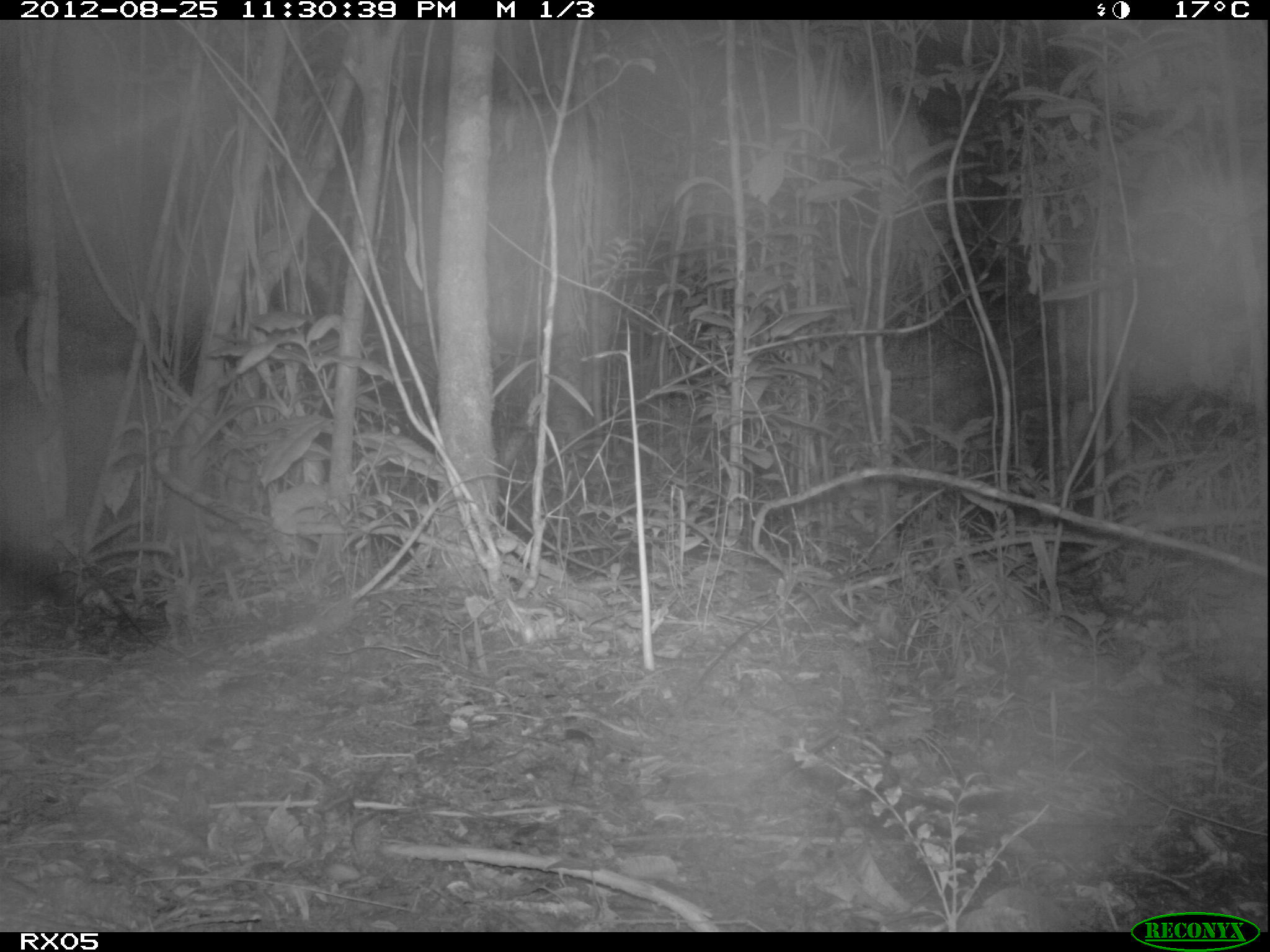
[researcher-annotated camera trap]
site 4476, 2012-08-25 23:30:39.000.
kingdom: Animalia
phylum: Chordata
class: Mammalia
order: Carnivora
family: Eupleridae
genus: Cryptoprocta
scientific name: Cryptoprocta ferox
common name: fossa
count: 1